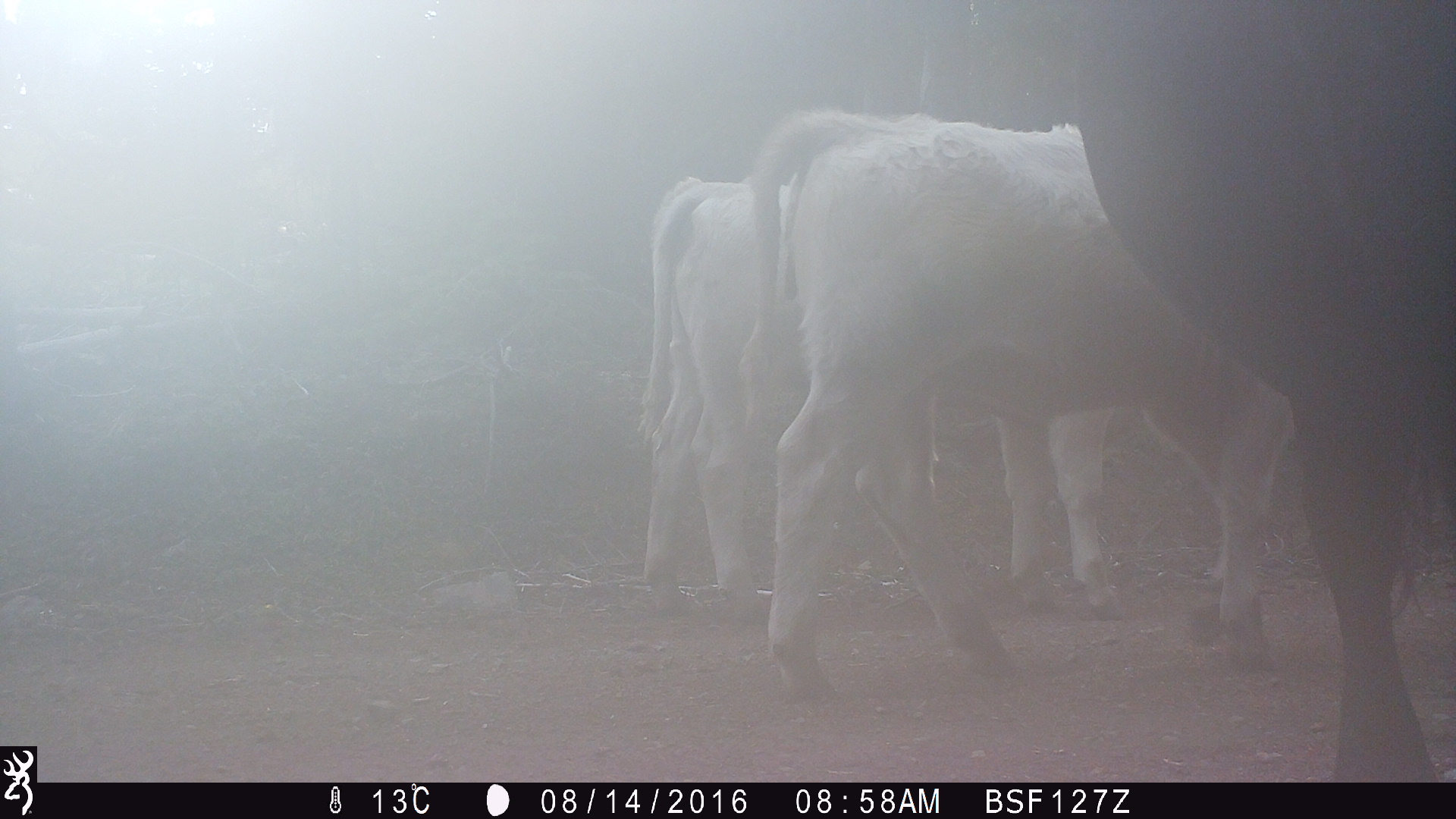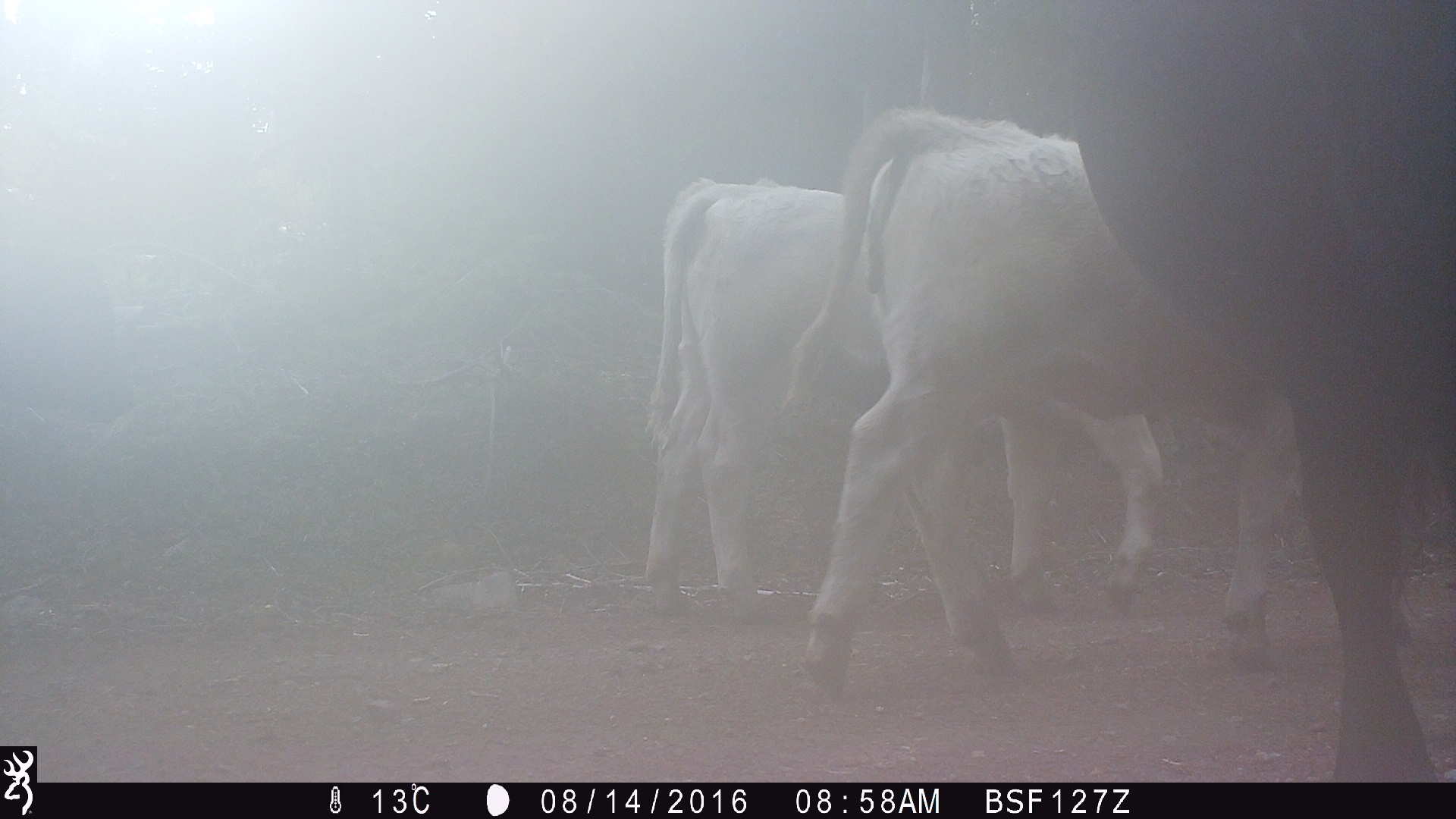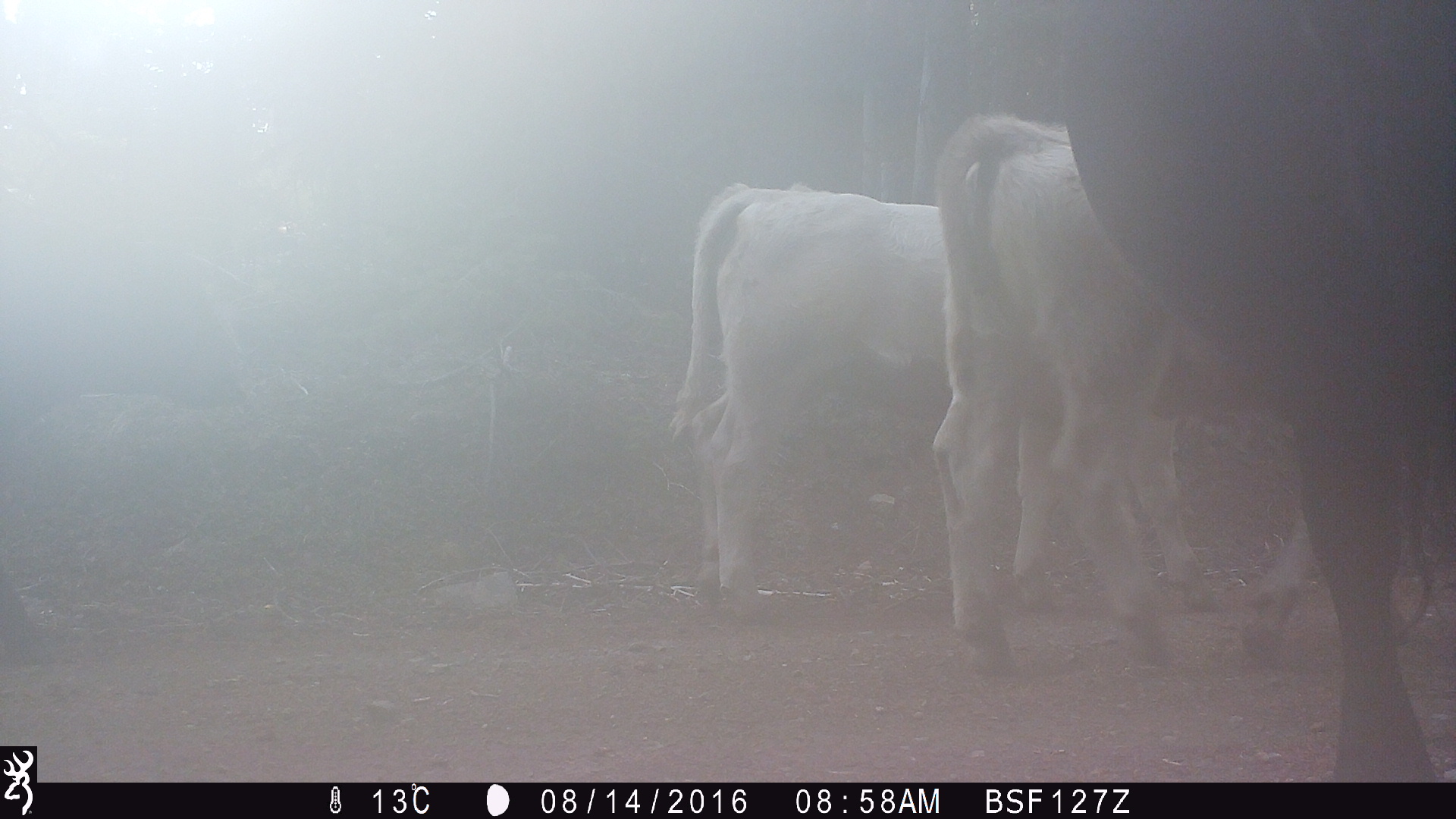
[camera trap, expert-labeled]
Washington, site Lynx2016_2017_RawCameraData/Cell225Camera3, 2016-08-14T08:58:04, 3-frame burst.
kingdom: Animalia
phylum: Chordata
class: Mammalia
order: Artiodactyla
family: Bovidae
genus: Bos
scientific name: Bos taurus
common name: domestic cattle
Domestic cattle (Bos taurus). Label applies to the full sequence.